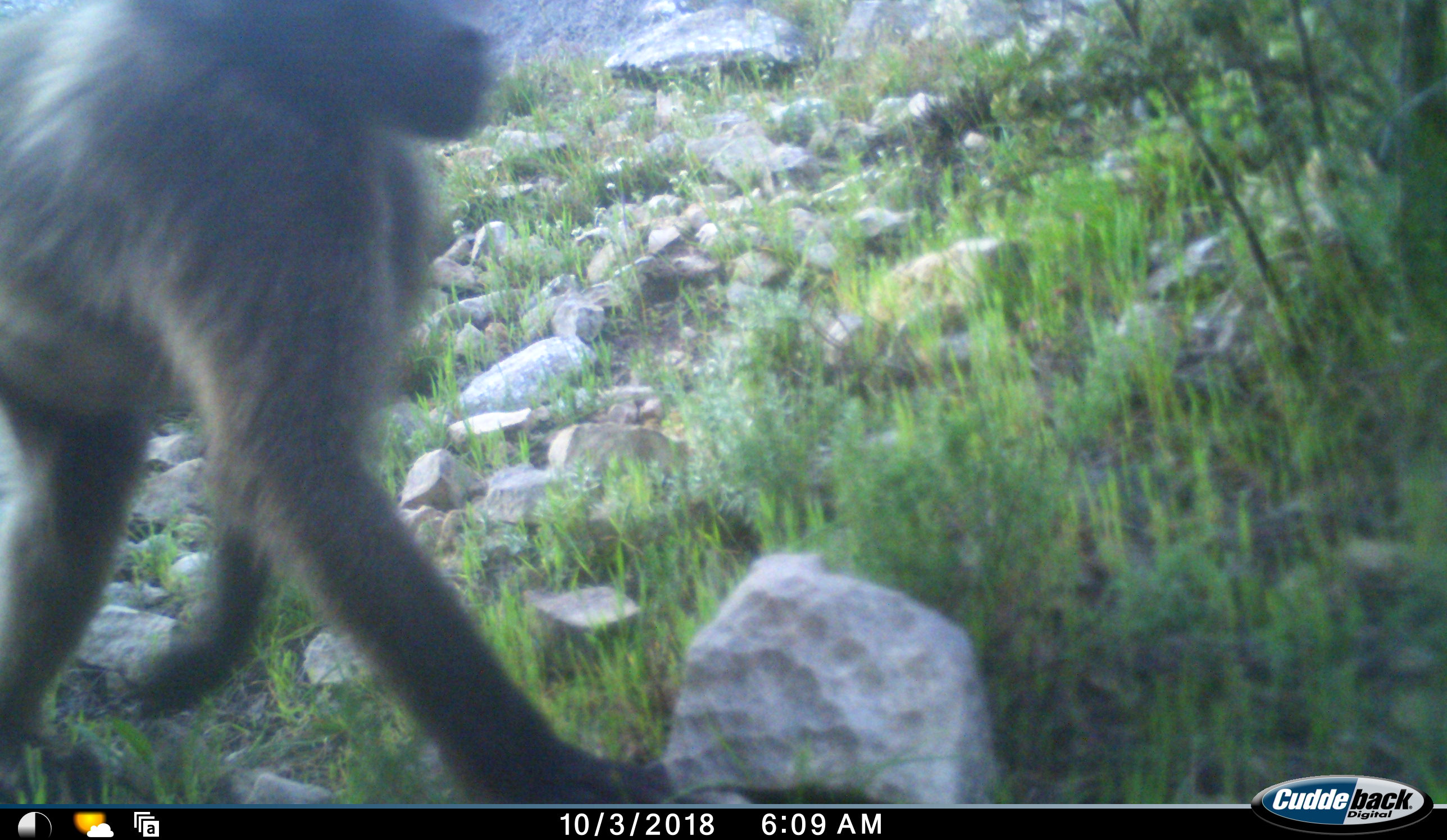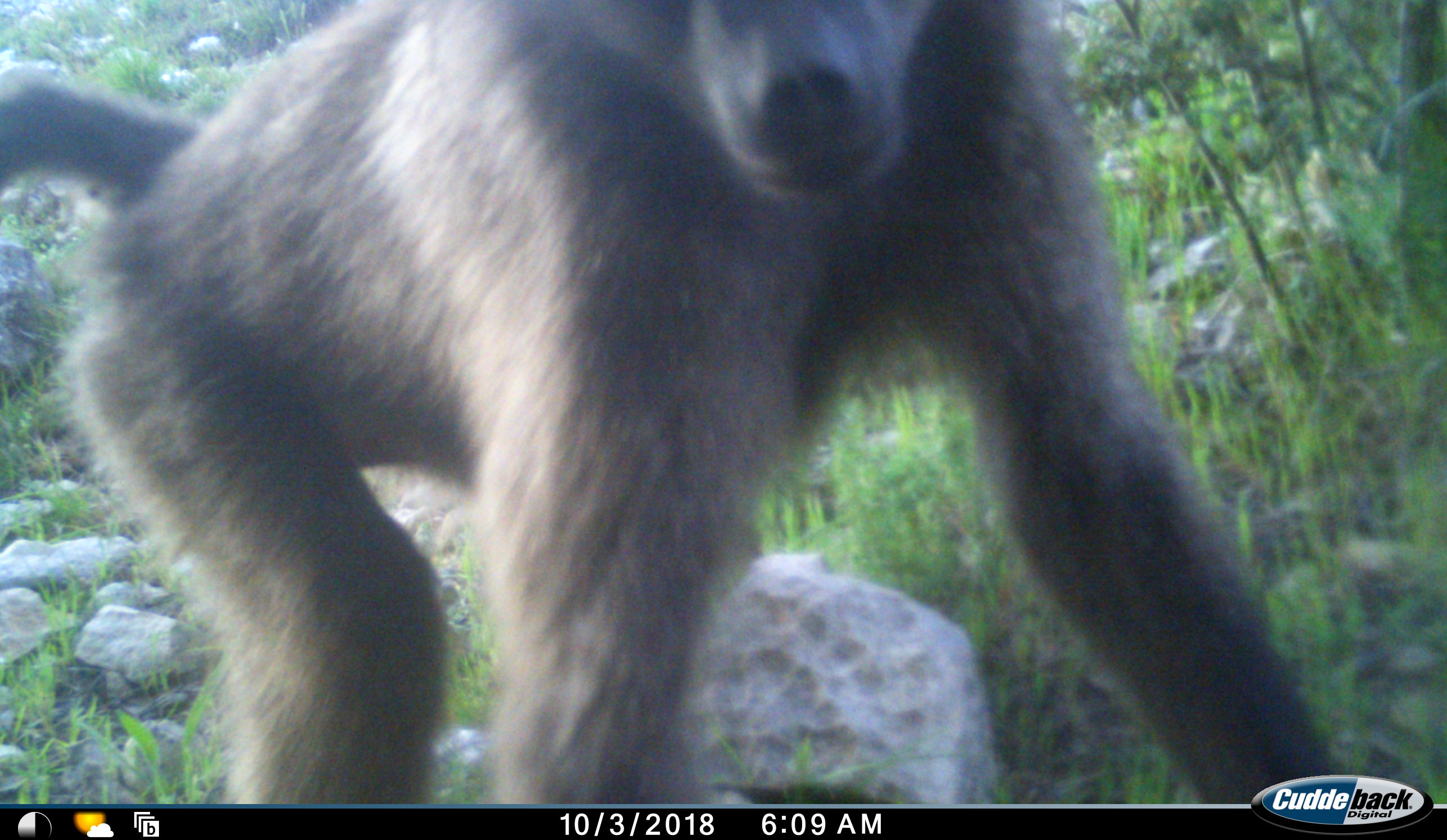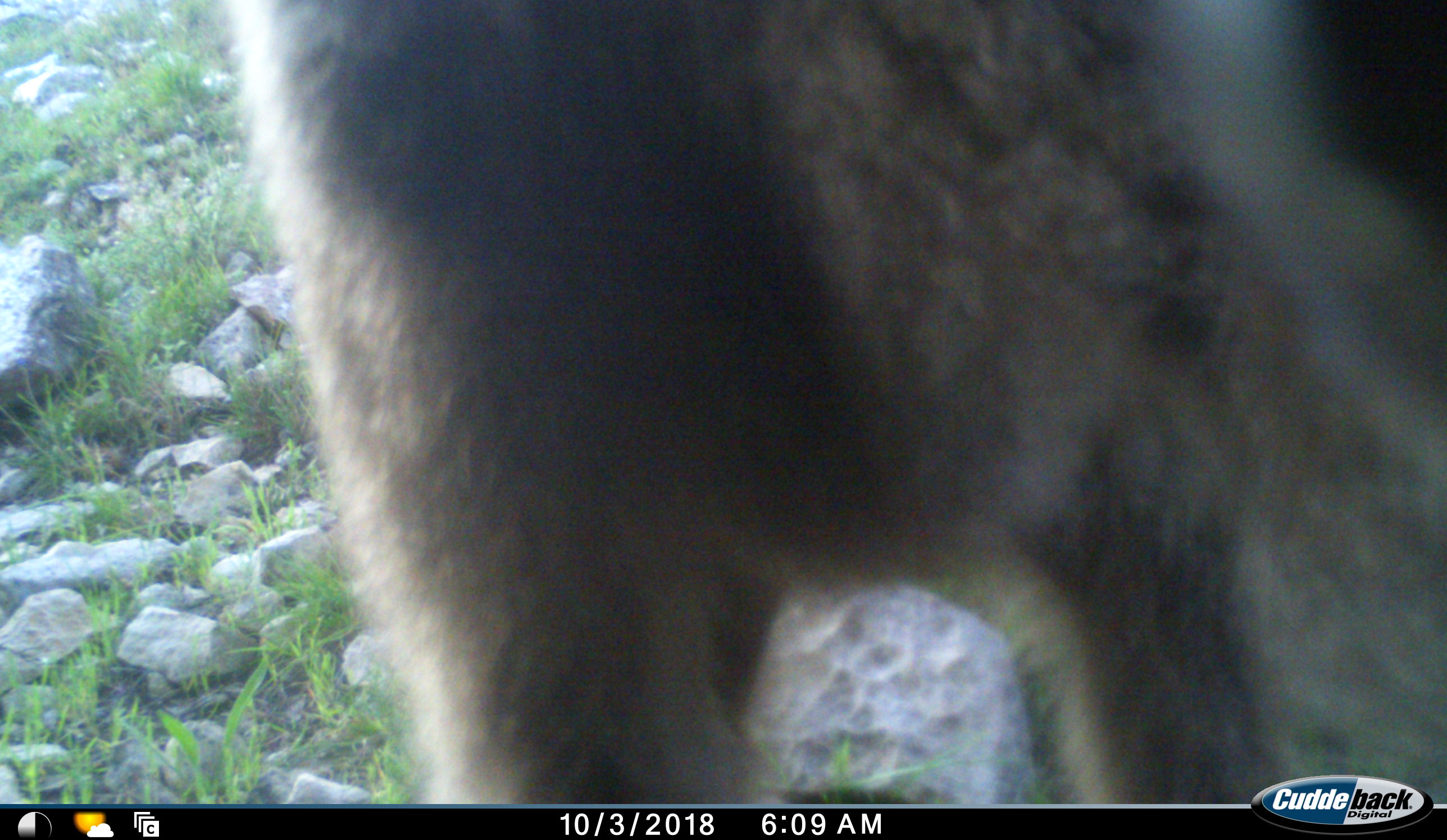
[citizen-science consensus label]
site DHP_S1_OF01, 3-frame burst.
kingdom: Animalia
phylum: Chordata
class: Mammalia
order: Primates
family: Cercopithecidae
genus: Papio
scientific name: Papio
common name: baboon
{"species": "baboon (Papio)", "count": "1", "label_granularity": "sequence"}